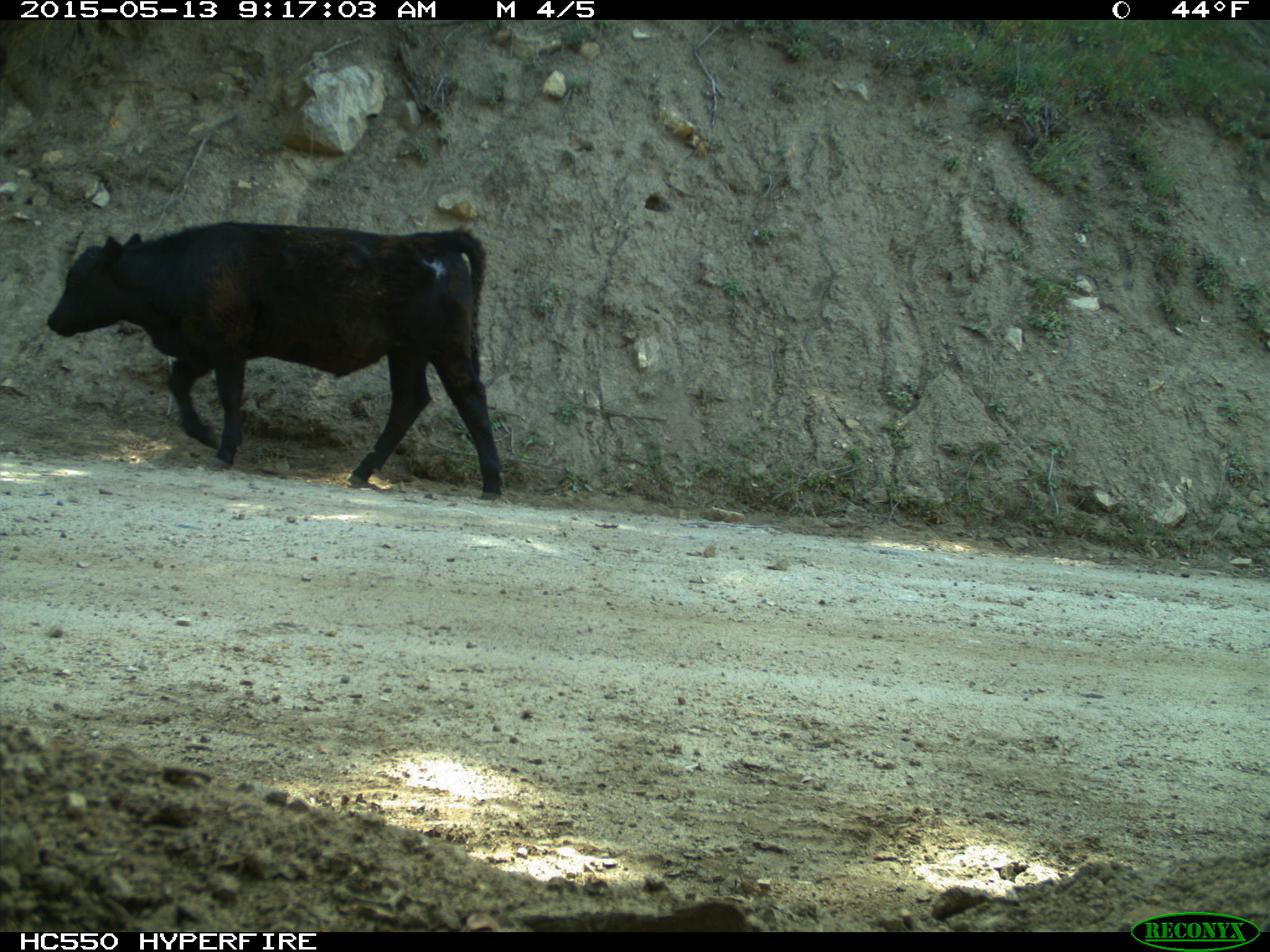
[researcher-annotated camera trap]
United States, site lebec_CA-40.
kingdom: Animalia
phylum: Chordata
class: Mammalia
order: Artiodactyla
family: Bovidae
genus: Bos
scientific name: Bos taurus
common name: domestic cow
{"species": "Bos taurus (domestic cow)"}